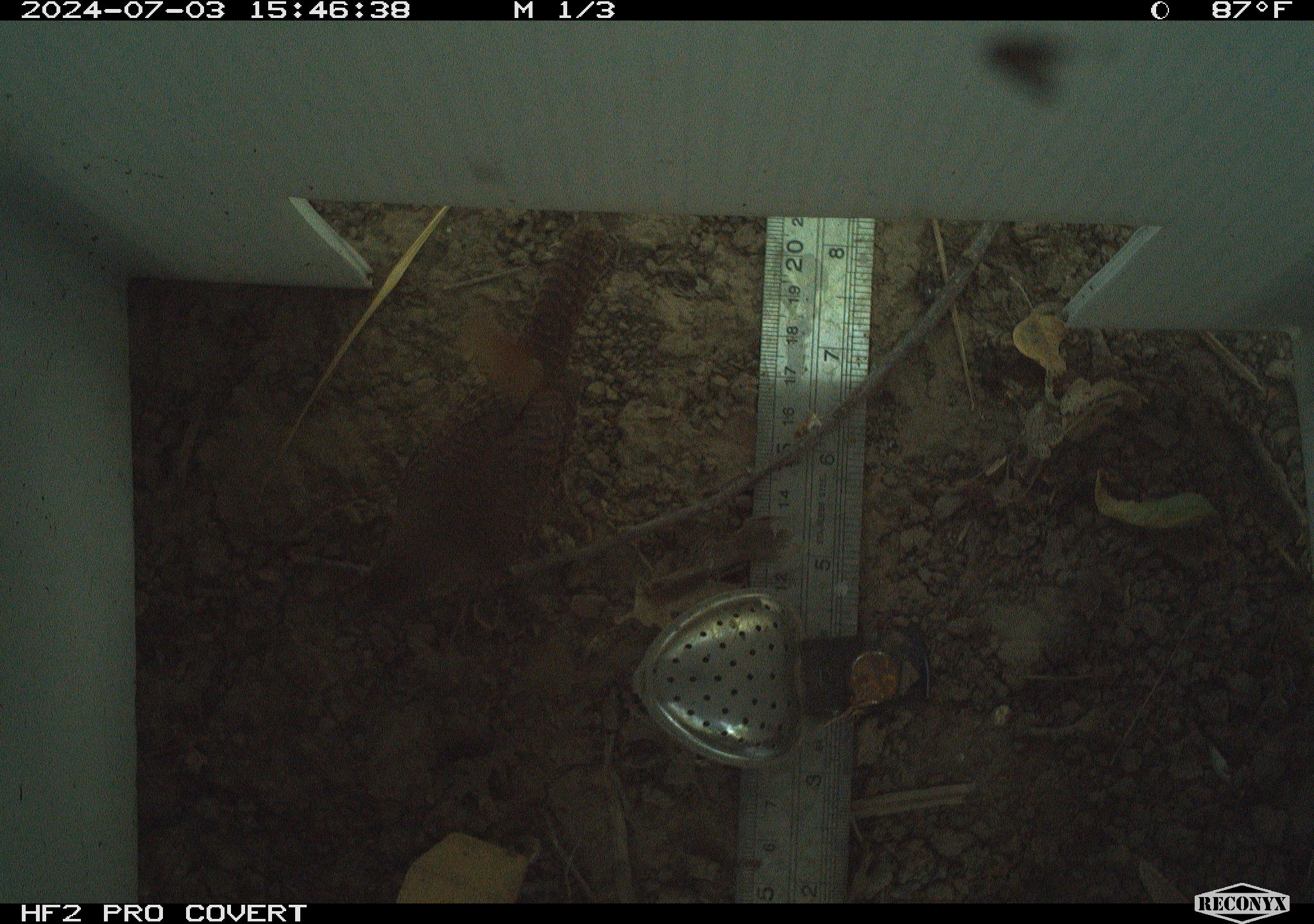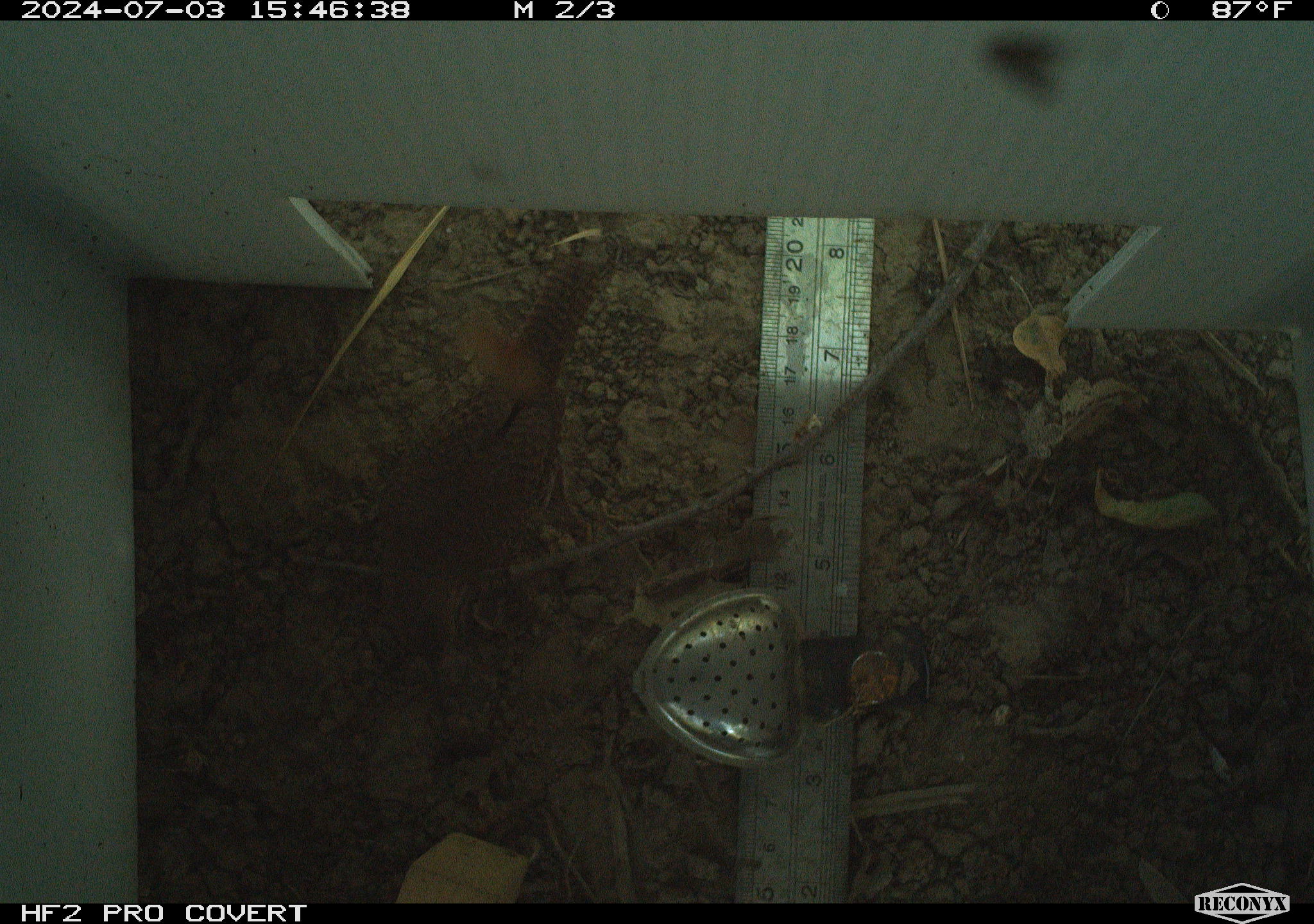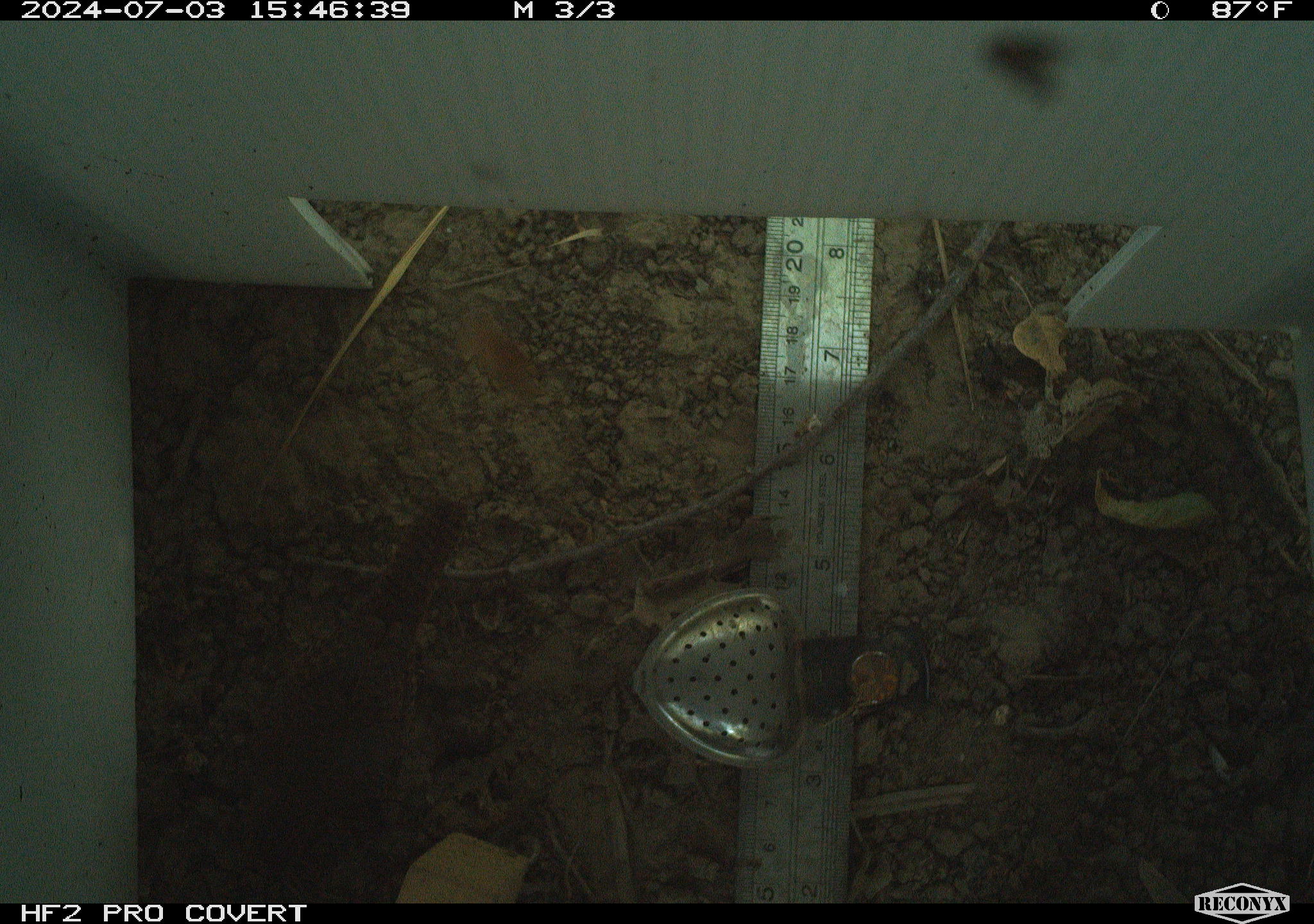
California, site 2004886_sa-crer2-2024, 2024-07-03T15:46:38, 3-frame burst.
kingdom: Animalia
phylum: Chordata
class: Aves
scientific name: Aves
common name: bird